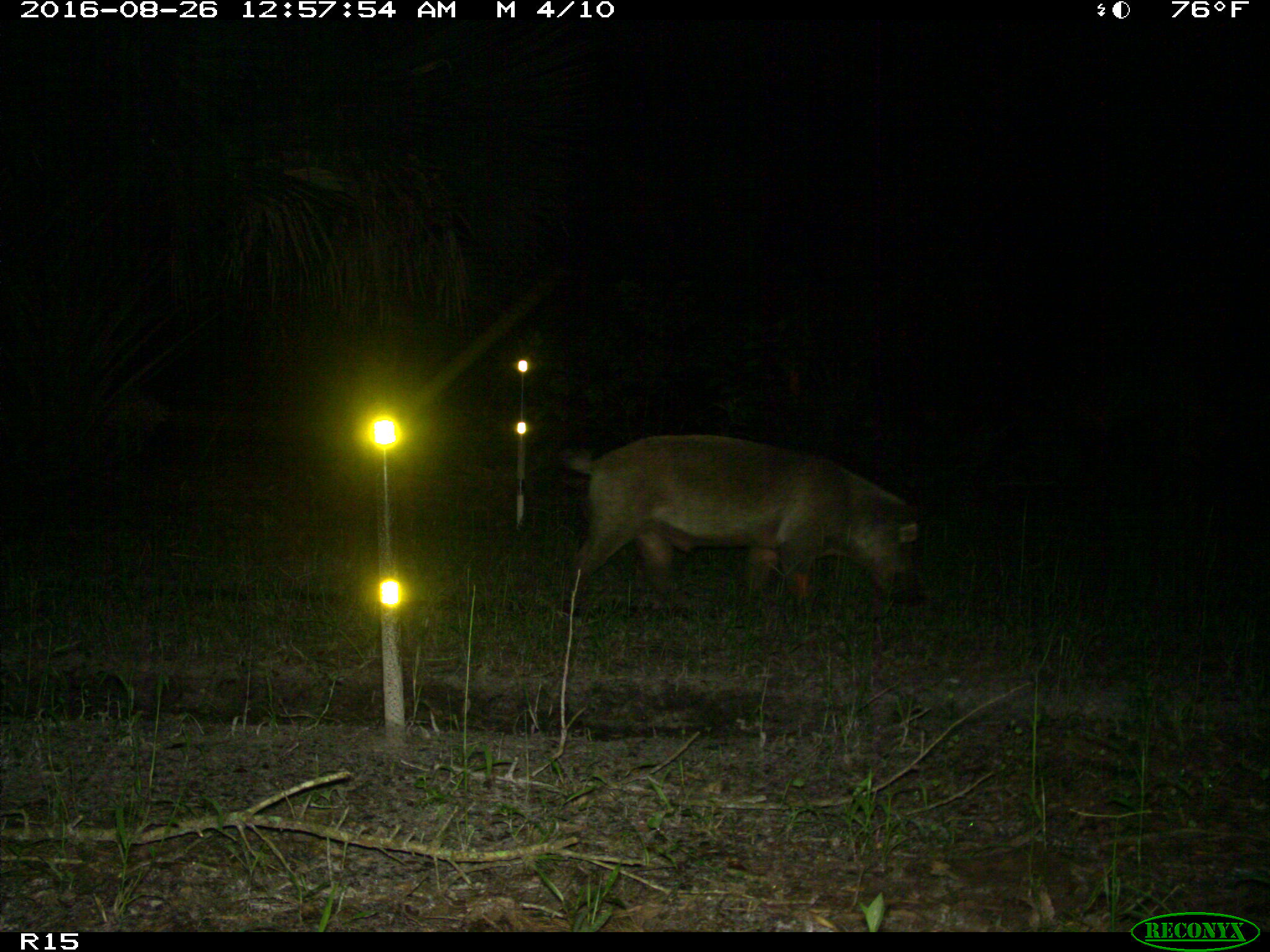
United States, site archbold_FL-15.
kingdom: Animalia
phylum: Chordata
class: Mammalia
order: Artiodactyla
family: Suidae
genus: Sus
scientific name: Sus scrofa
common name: wild boar